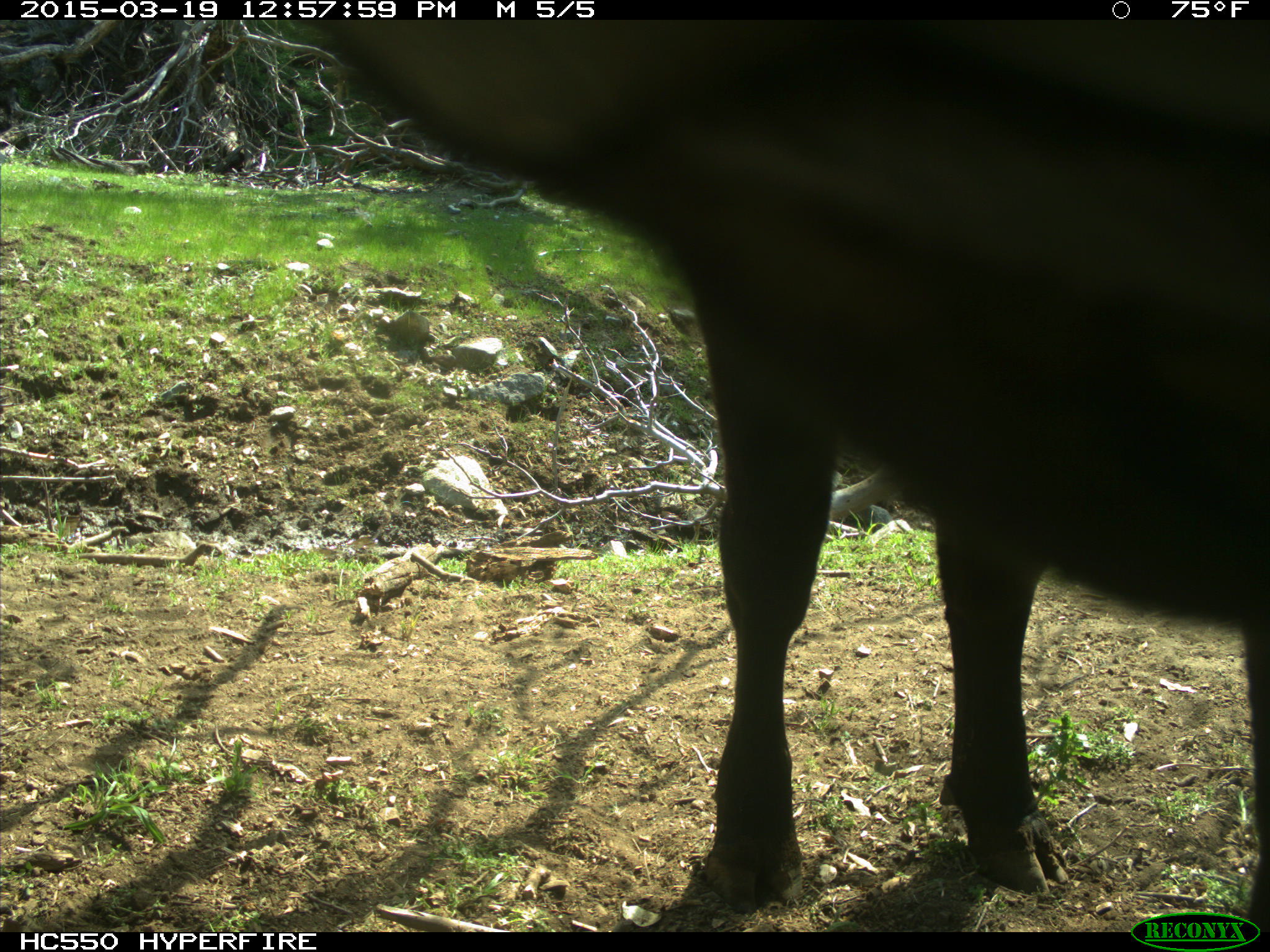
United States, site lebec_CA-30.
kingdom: Animalia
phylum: Chordata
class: Mammalia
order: Artiodactyla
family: Bovidae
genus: Bos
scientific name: Bos taurus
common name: domestic cow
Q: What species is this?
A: Bos taurus (domestic cow).